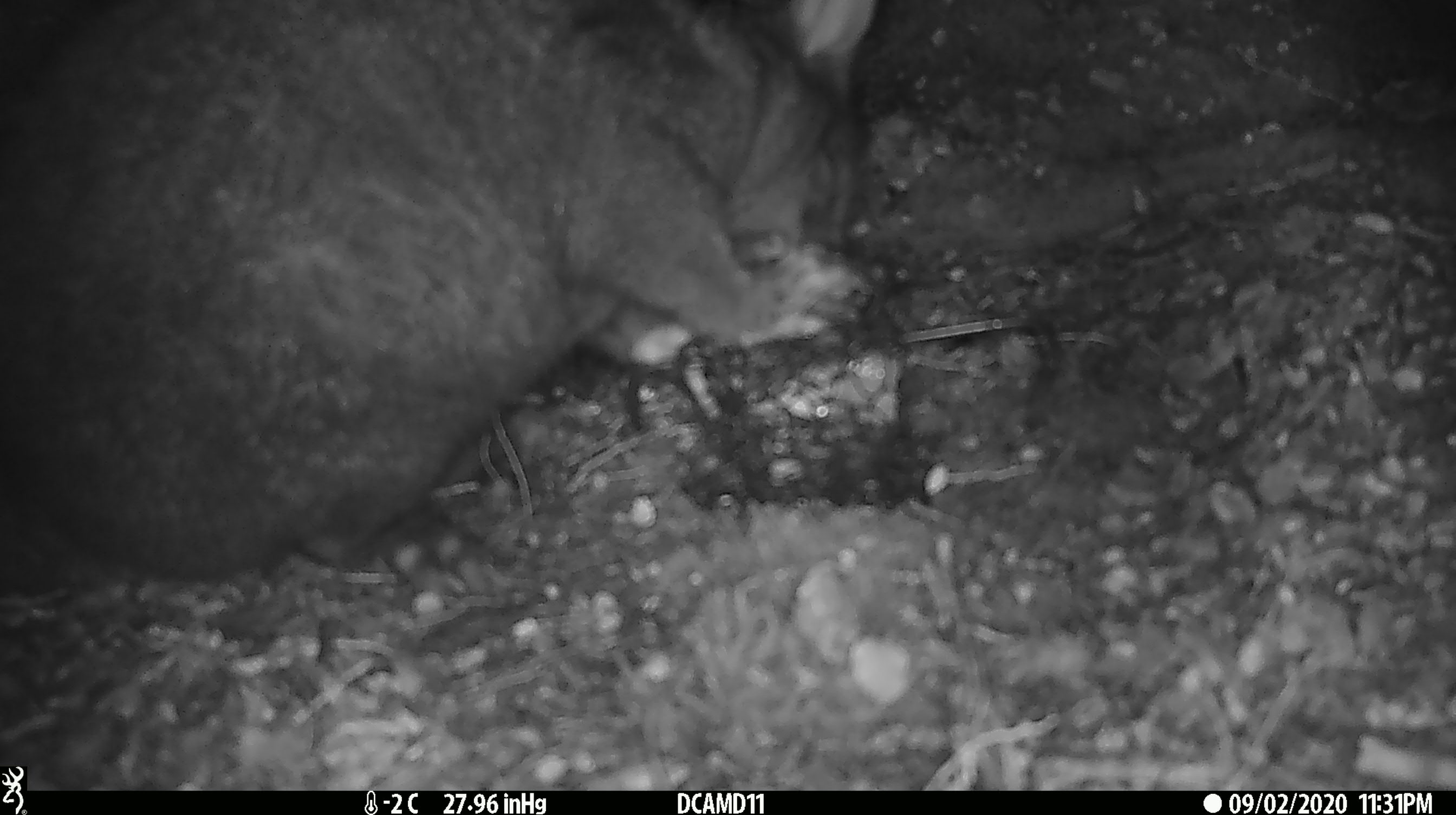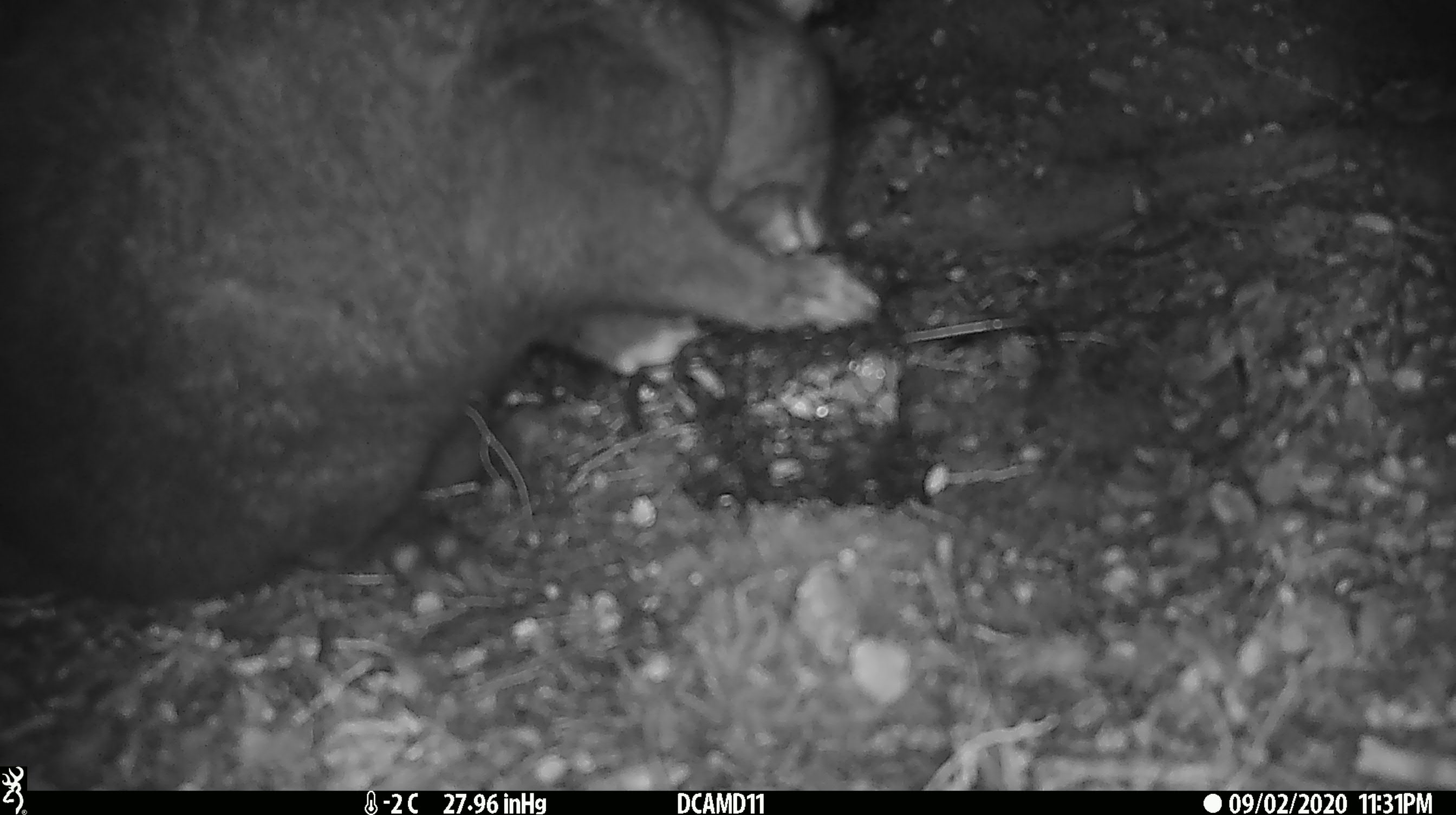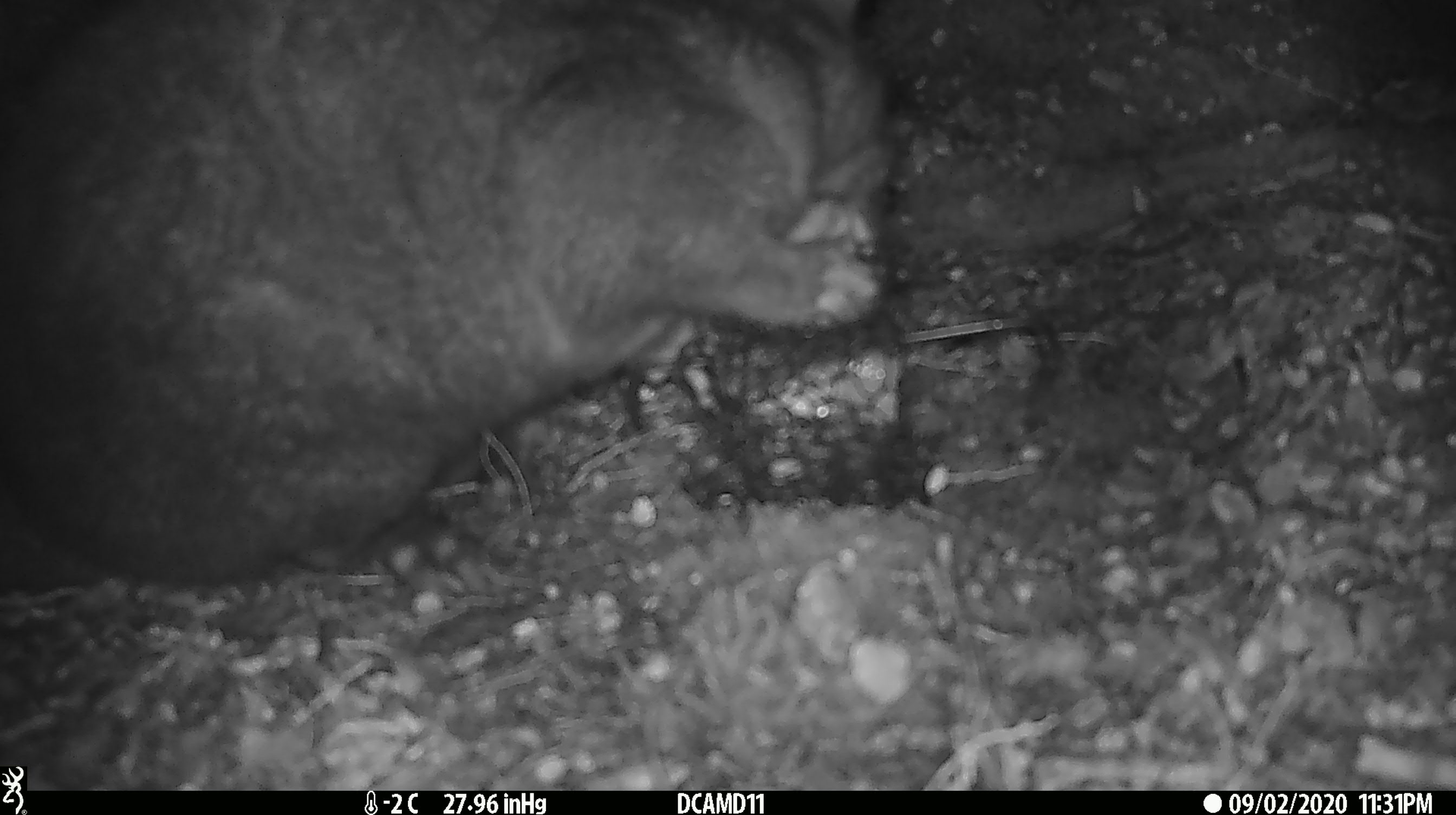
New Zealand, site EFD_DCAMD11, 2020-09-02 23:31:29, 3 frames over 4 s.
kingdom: Animalia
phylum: Chordata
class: Mammalia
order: Diprotodontia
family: Phalangeridae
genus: Trichosurus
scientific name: Trichosurus vulpecula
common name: common brushtail possum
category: possum